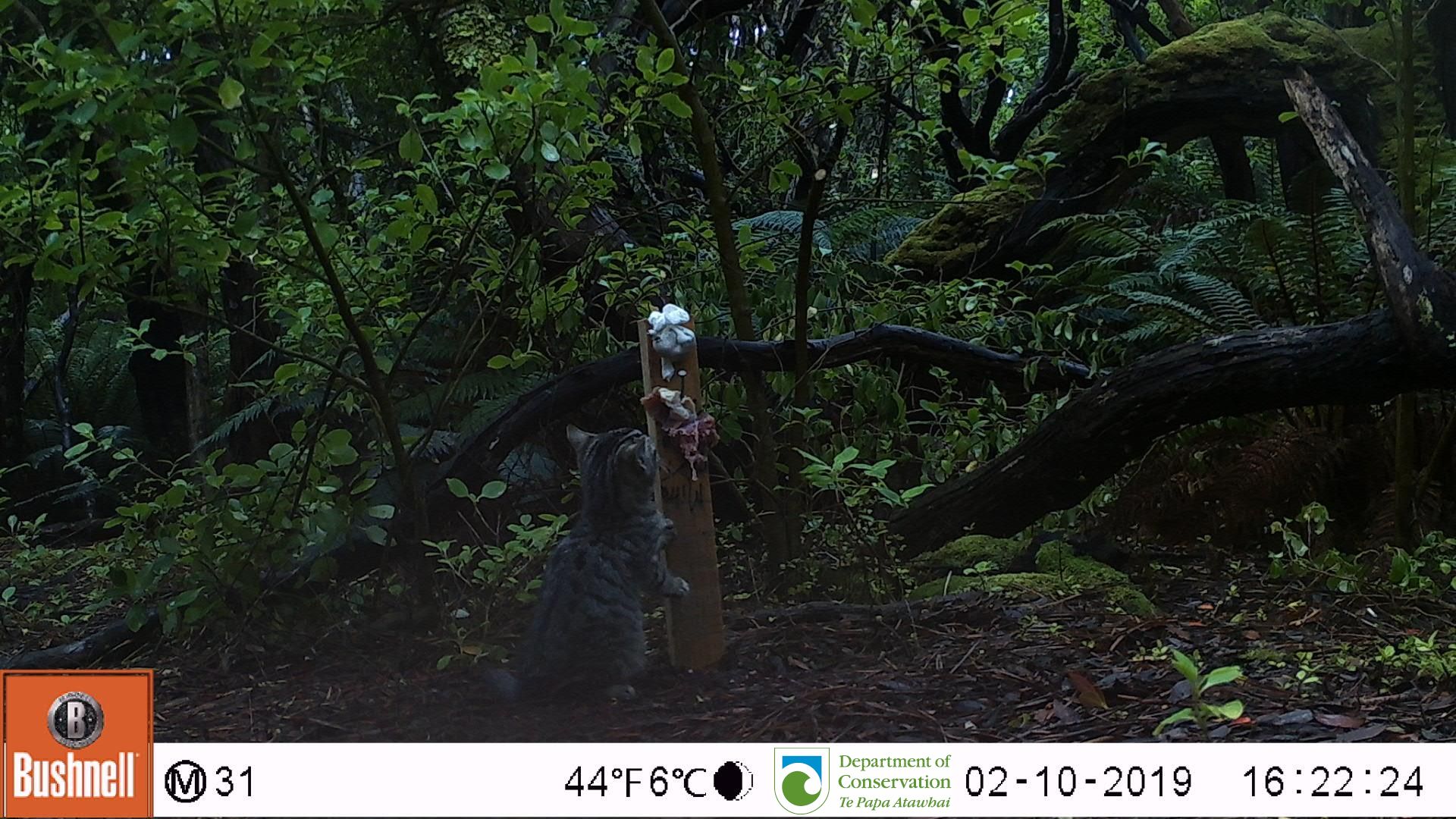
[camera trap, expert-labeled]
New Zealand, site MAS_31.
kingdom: Animalia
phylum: Chordata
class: Mammalia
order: Carnivora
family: Felidae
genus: Felis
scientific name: Felis catus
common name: domestic cat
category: cat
Cat (domestic cat) (Felis catus).